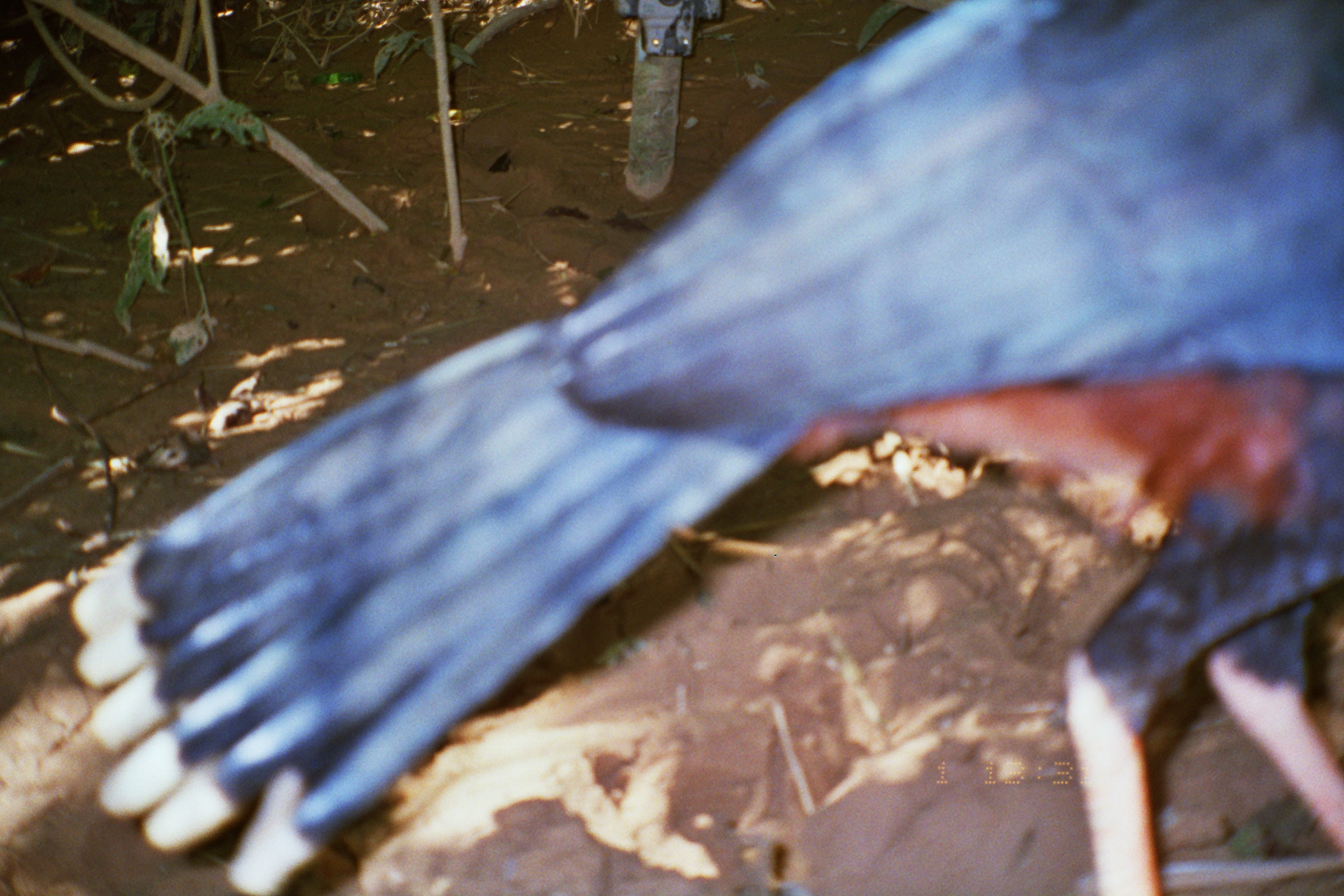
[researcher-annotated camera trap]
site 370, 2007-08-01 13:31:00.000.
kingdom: Animalia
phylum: Chordata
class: Aves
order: Galliformes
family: Cracidae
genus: Mitu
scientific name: Mitu tuberosum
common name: razor-billed curassow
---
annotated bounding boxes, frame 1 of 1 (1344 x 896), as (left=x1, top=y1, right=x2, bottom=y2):
mitu tuberosum: (left=67, top=1, right=1344, bottom=895)